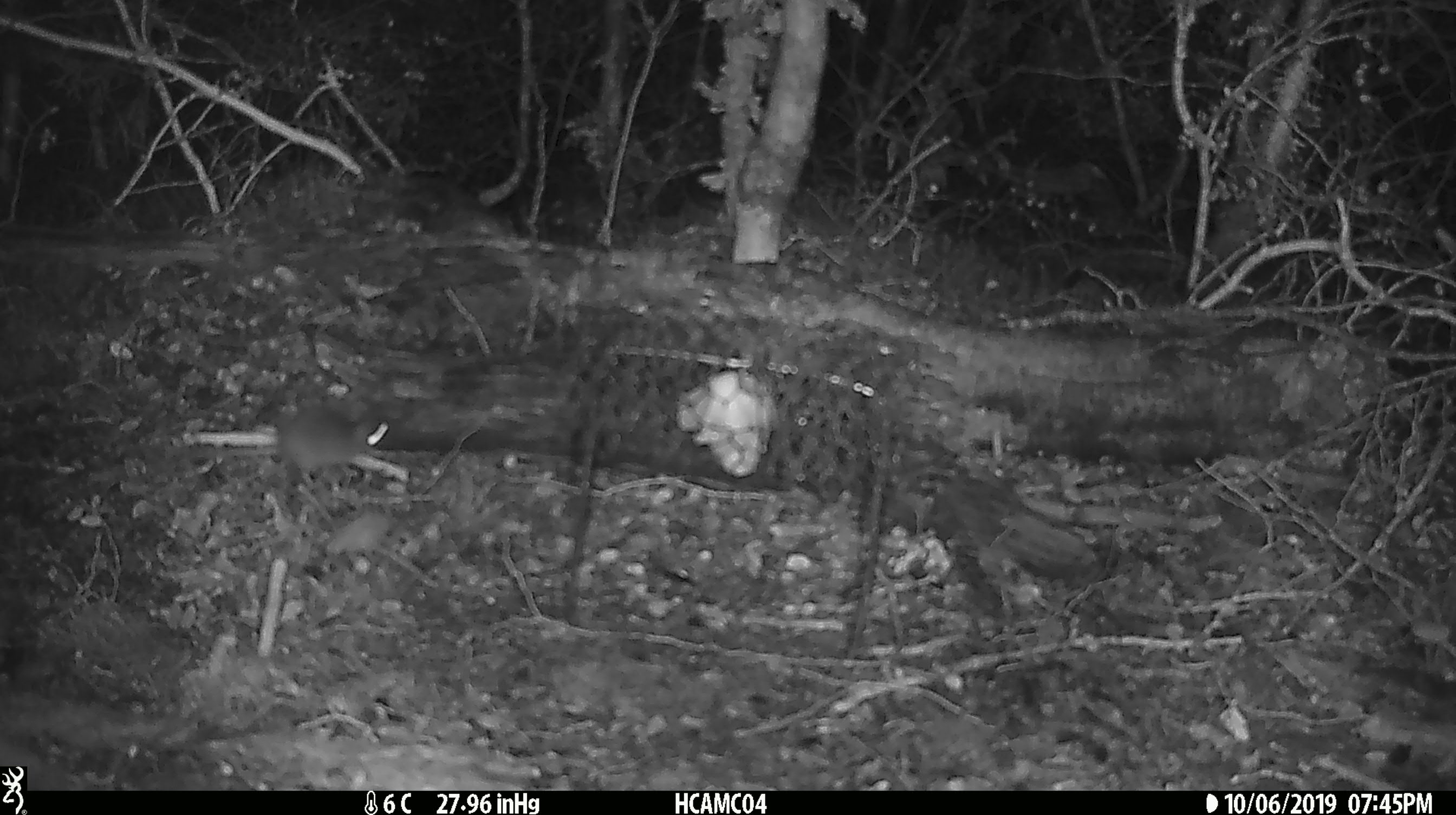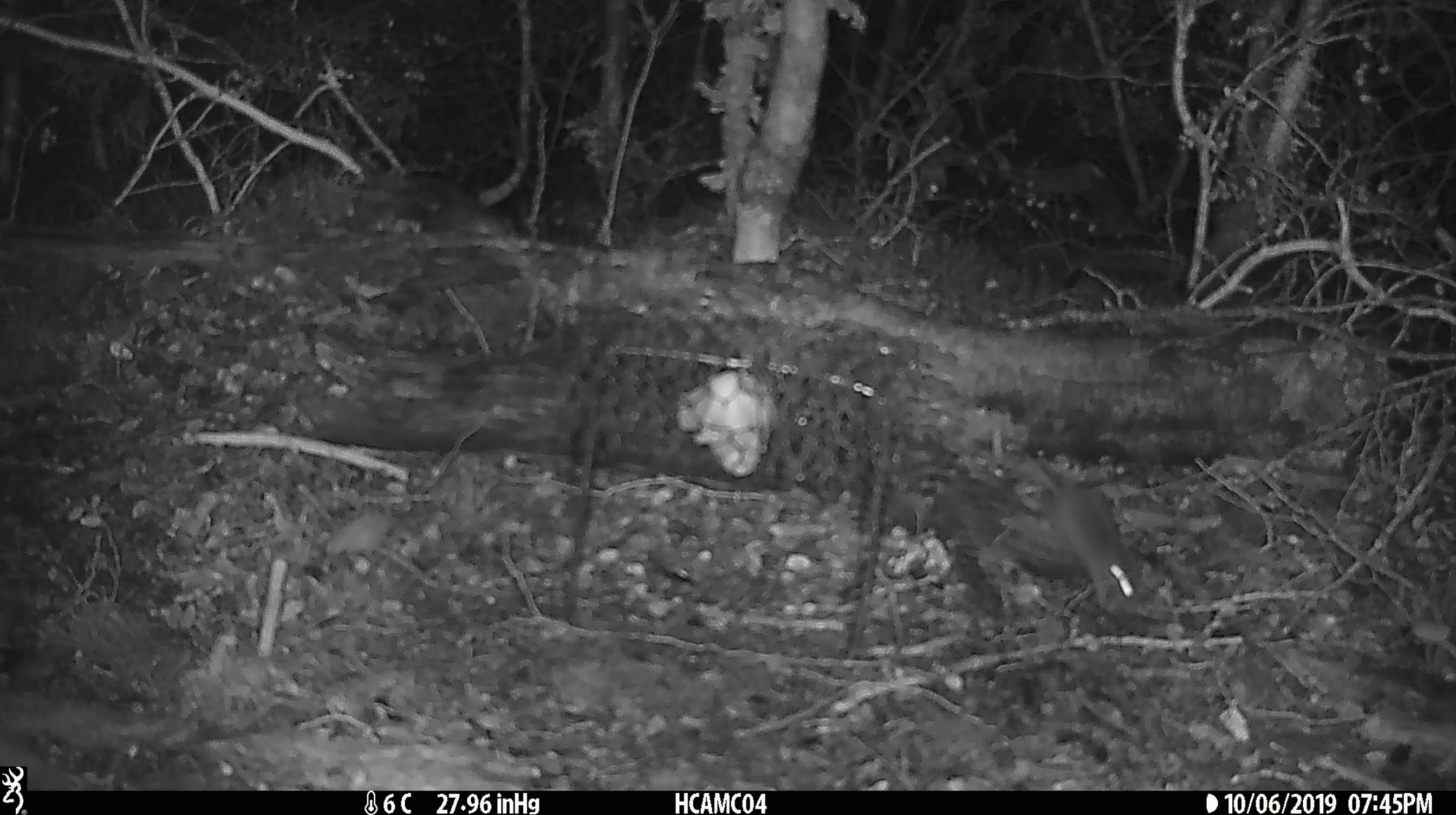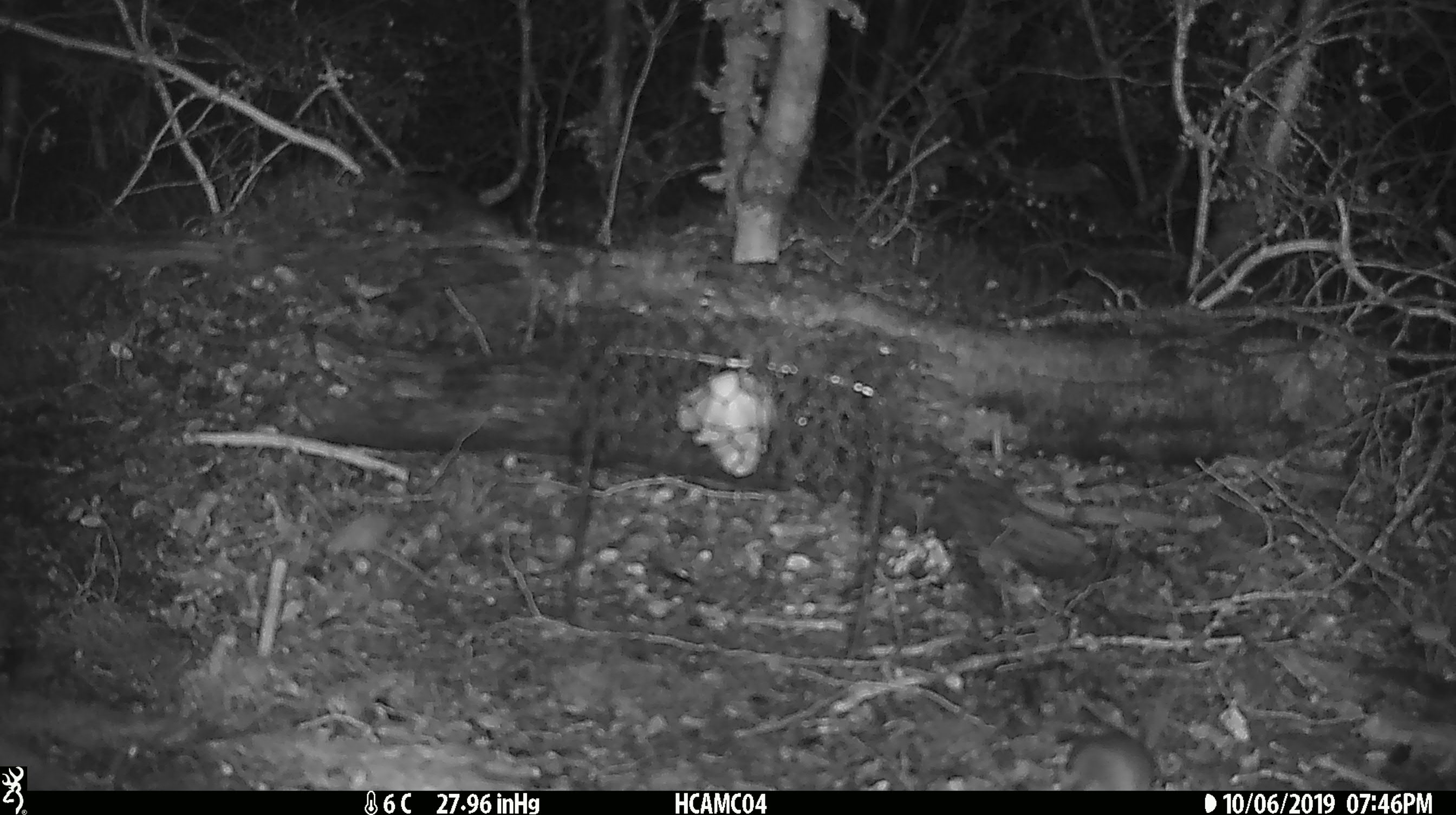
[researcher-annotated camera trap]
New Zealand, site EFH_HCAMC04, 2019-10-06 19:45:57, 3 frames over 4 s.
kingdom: Animalia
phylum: Chordata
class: Mammalia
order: Rodentia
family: Muridae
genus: Mus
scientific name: Mus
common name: mouse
Mouse (Mus).